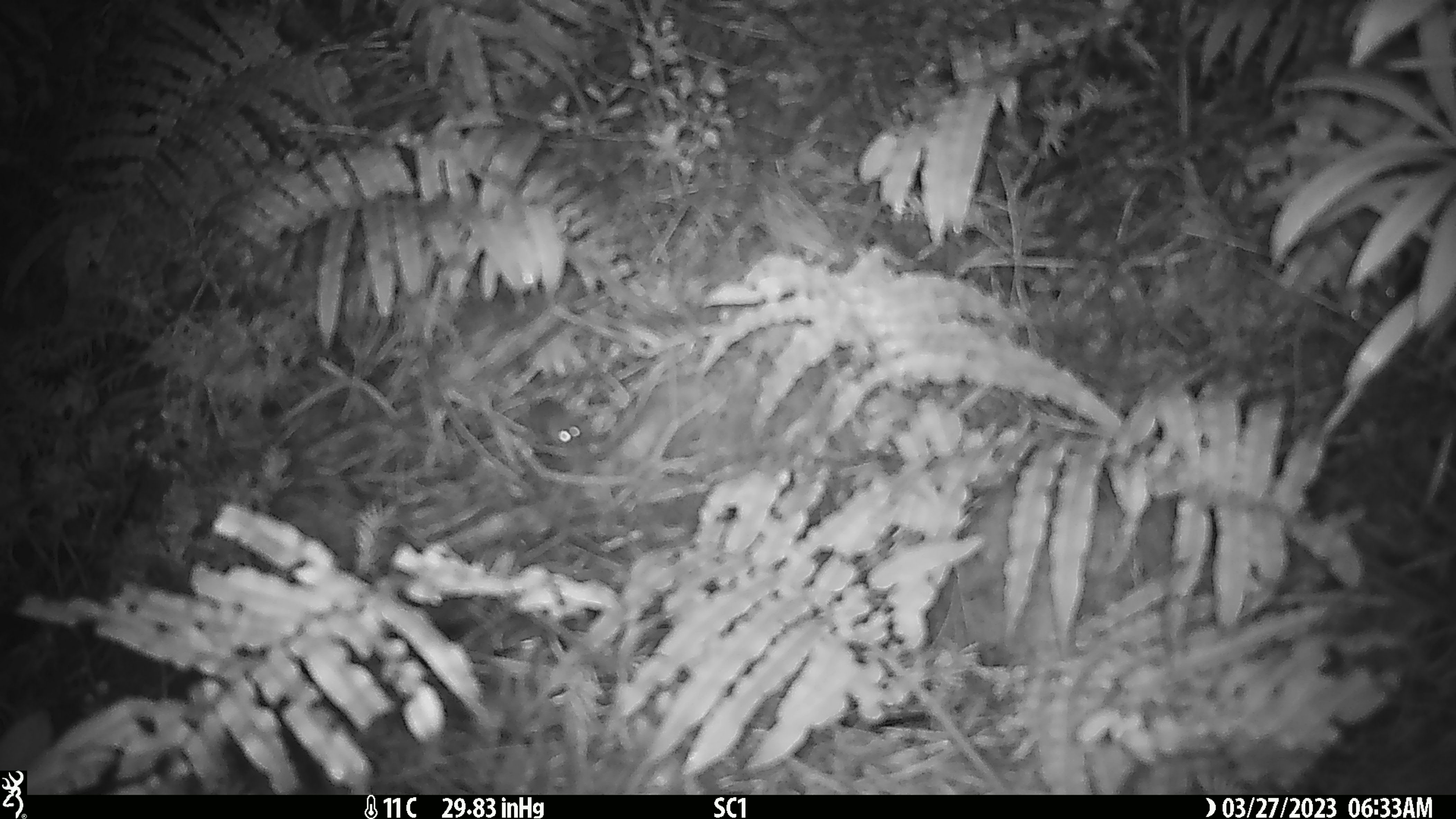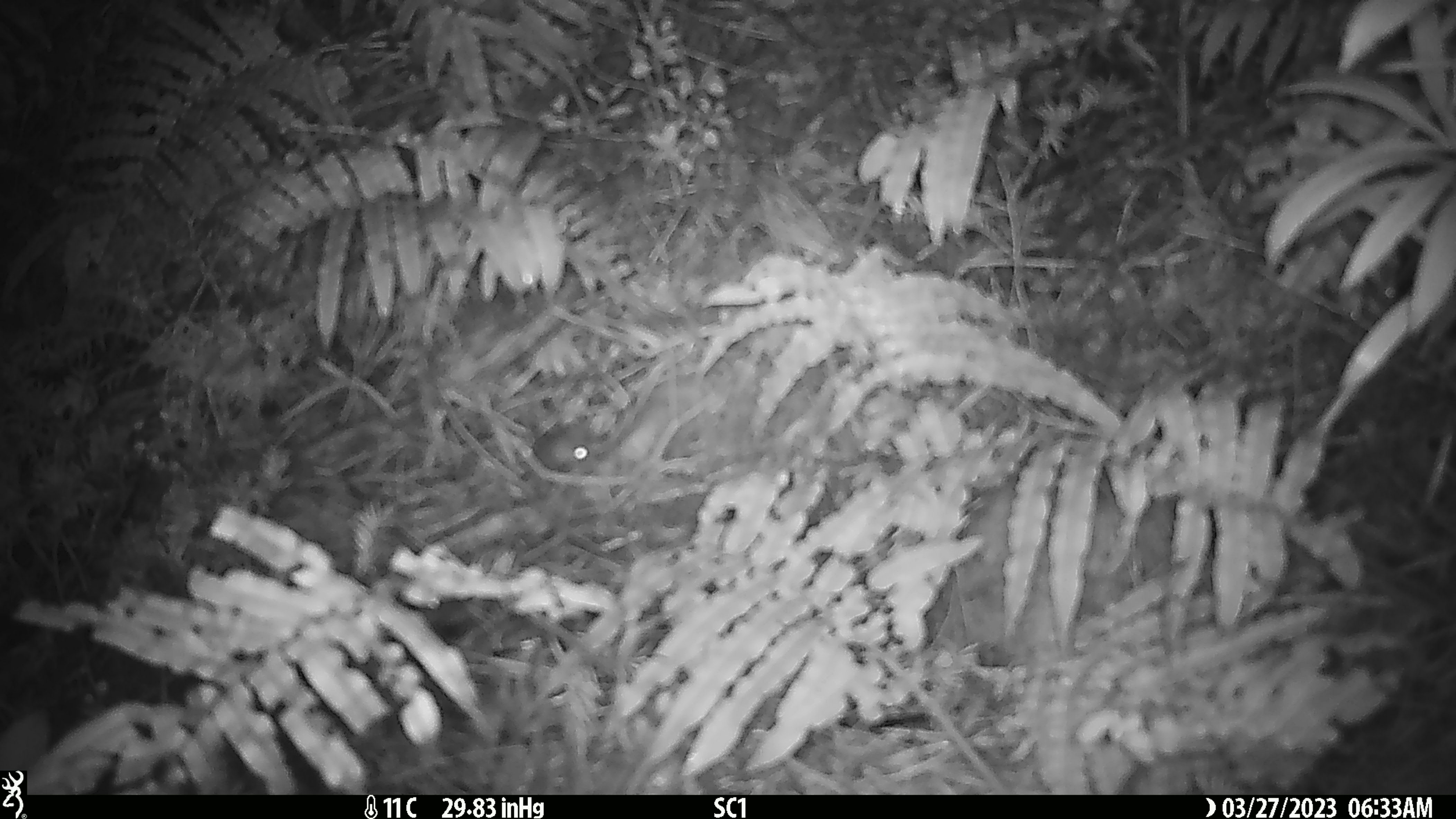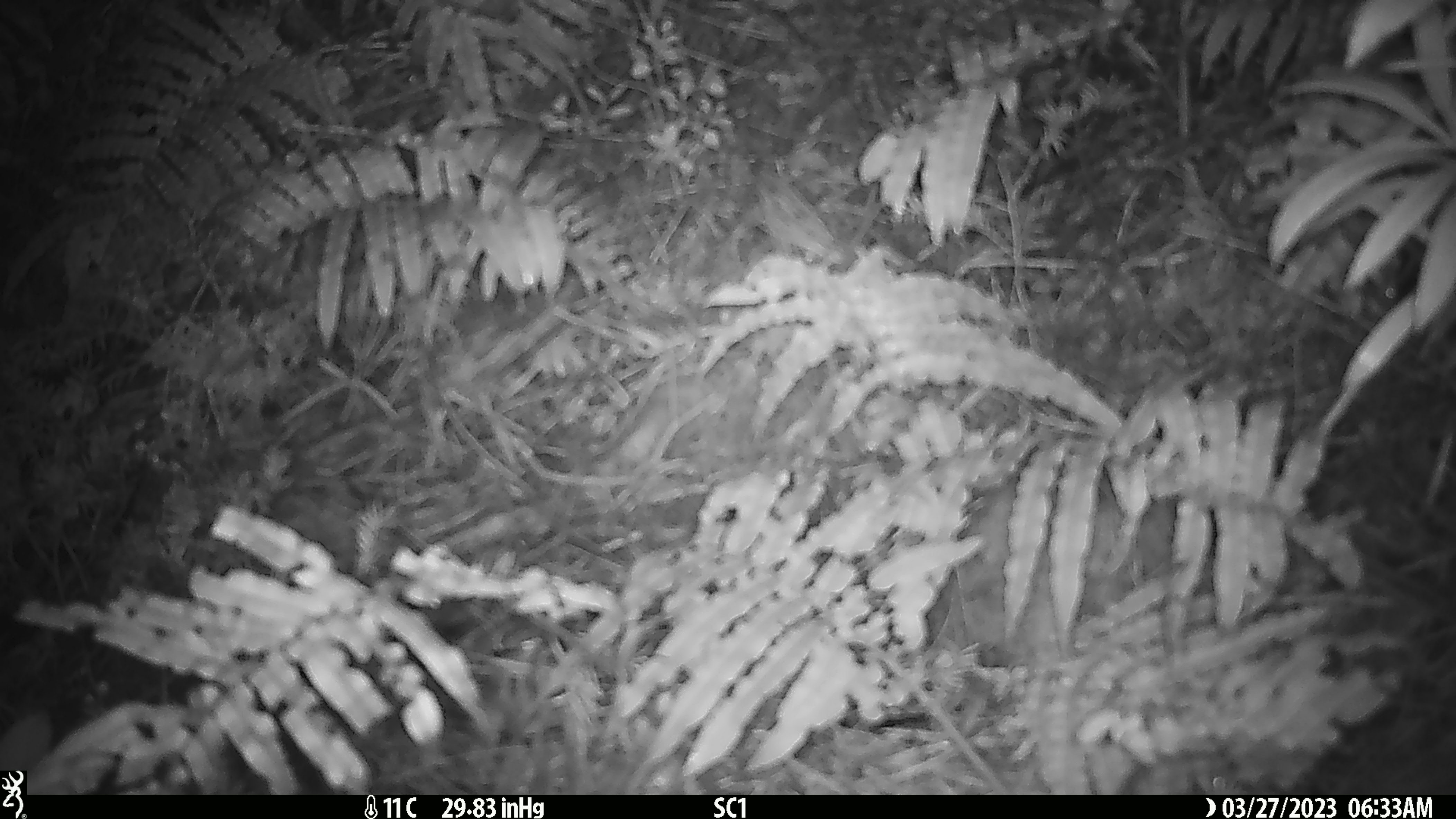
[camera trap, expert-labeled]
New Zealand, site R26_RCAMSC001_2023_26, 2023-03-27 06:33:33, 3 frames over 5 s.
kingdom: Animalia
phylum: Chordata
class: Mammalia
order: Rodentia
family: Muridae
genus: Mus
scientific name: Mus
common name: mouse